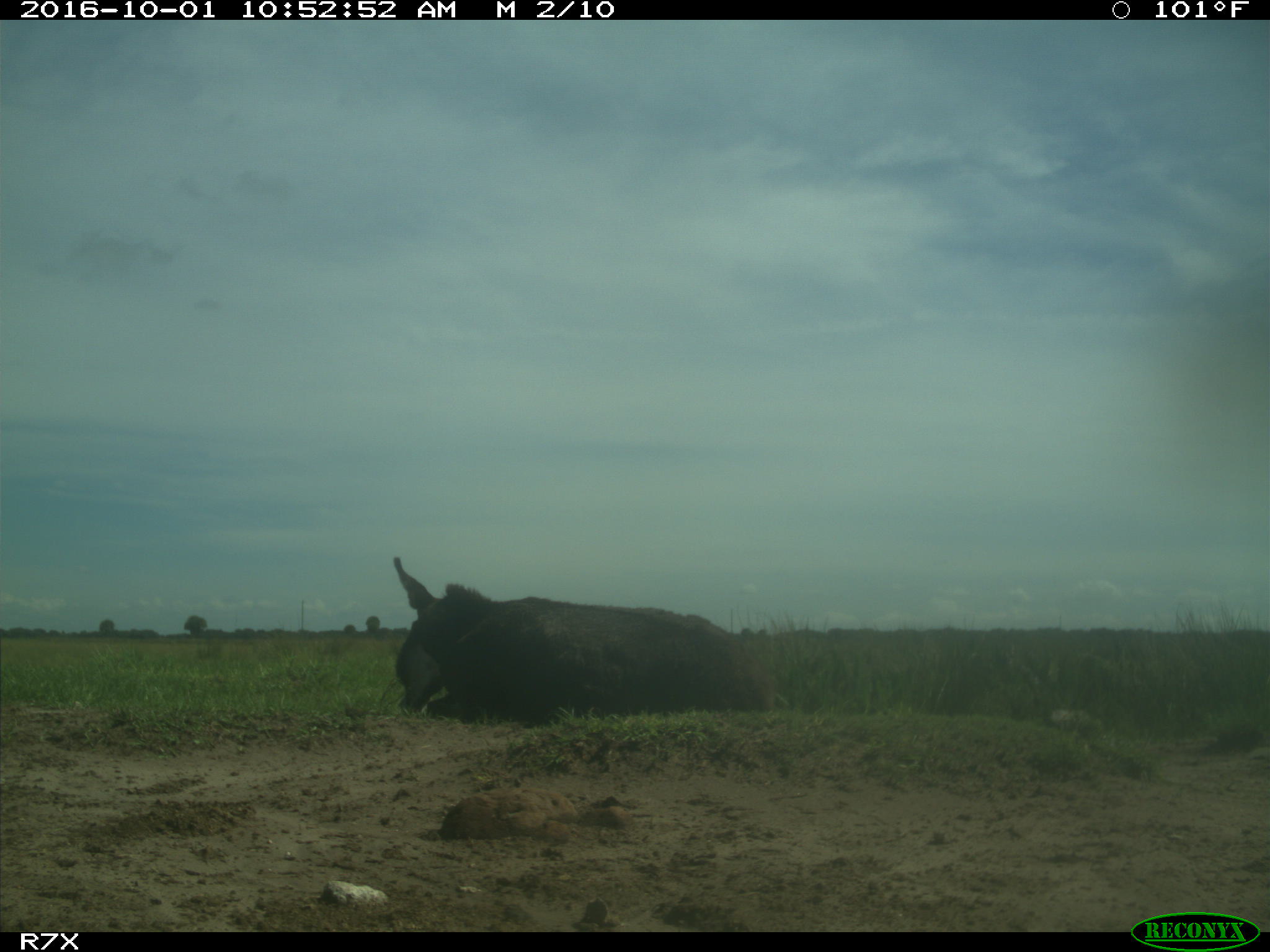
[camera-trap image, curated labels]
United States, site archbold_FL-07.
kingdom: Animalia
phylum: Chordata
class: Mammalia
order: Perissodactyla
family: Equidae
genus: Equus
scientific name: Equus africanus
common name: african wild ass